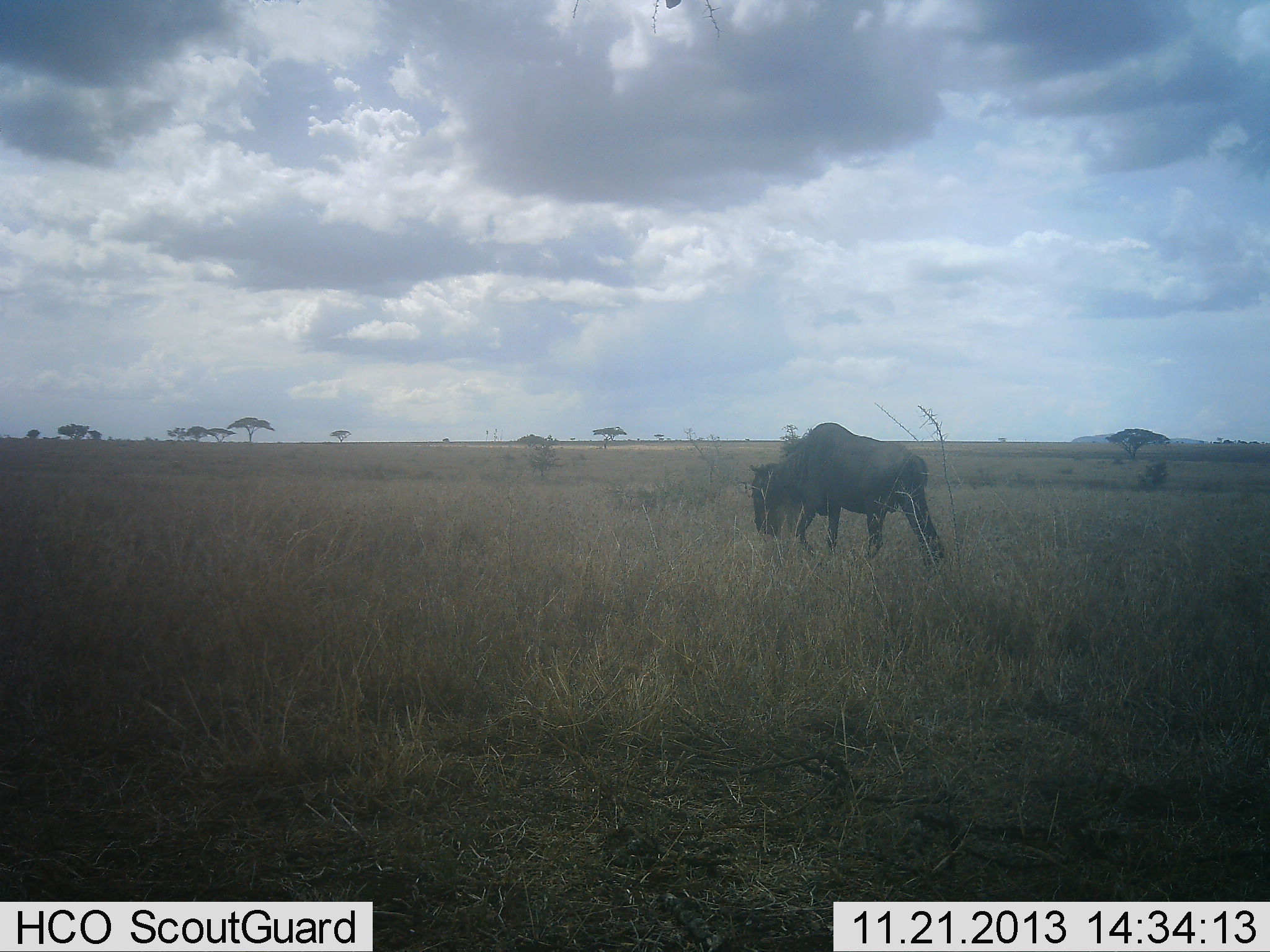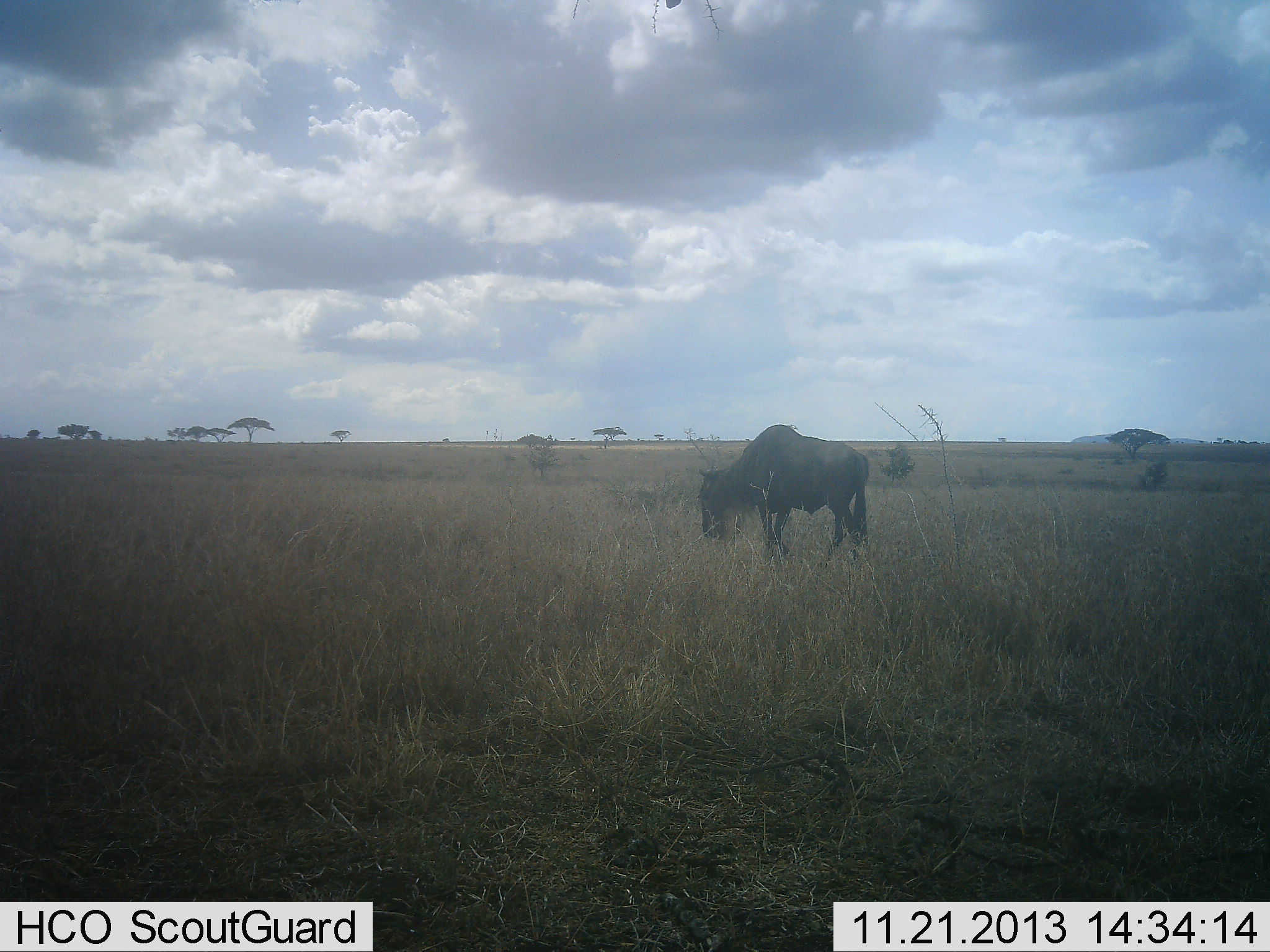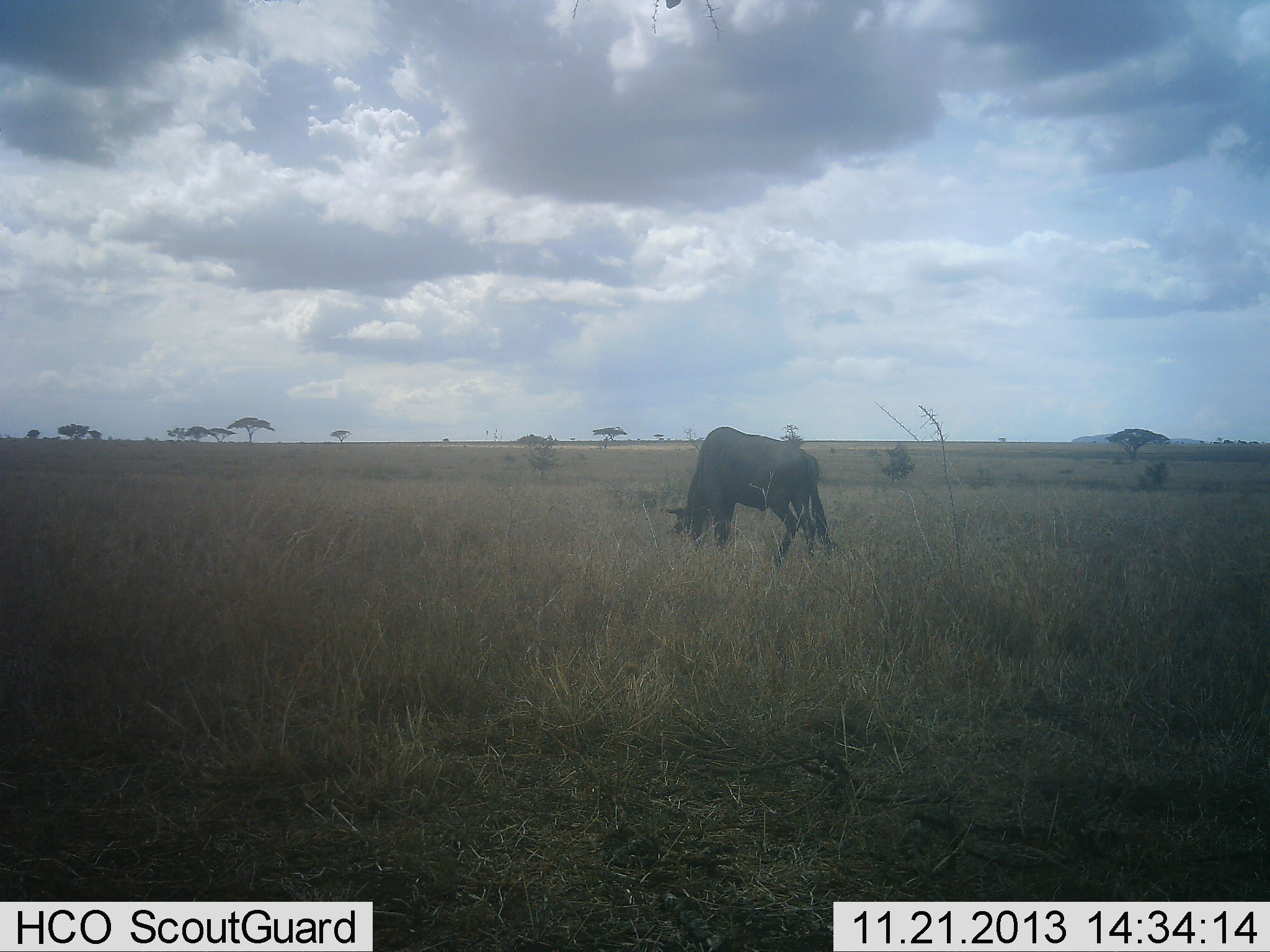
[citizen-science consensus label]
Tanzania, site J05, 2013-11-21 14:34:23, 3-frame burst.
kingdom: Animalia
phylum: Chordata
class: Mammalia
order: Artiodactyla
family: Bovidae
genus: Connochaetes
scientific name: Connochaetes taurinus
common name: blue wildebeest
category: wildebeest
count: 1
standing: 10%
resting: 0%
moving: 70%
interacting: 0%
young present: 0%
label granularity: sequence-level